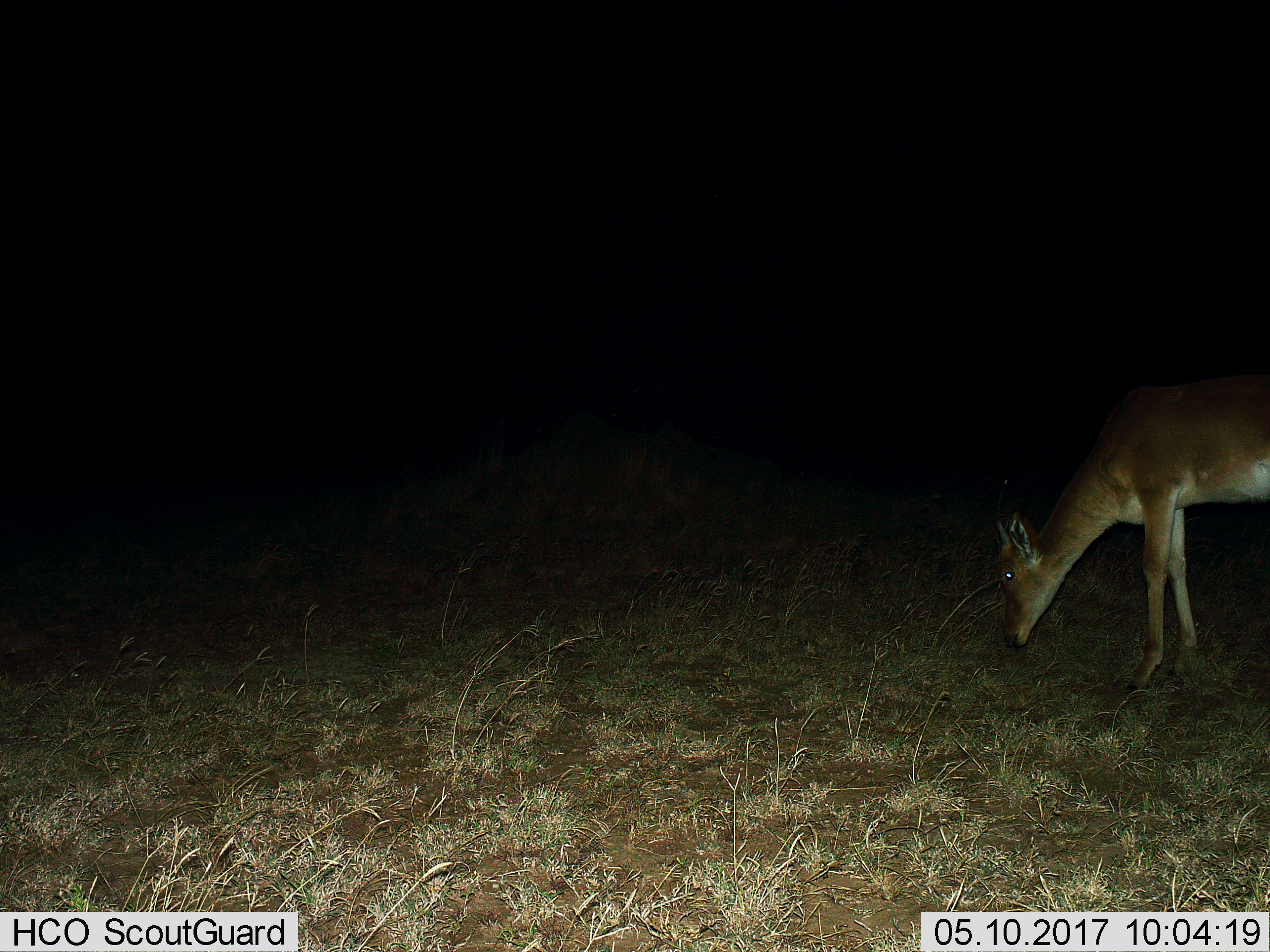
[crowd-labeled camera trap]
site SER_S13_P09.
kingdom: Animalia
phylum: Chordata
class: Mammalia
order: Artiodactyla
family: Bovidae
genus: Aepyceros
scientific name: Aepyceros melampus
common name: impala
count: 1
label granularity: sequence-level